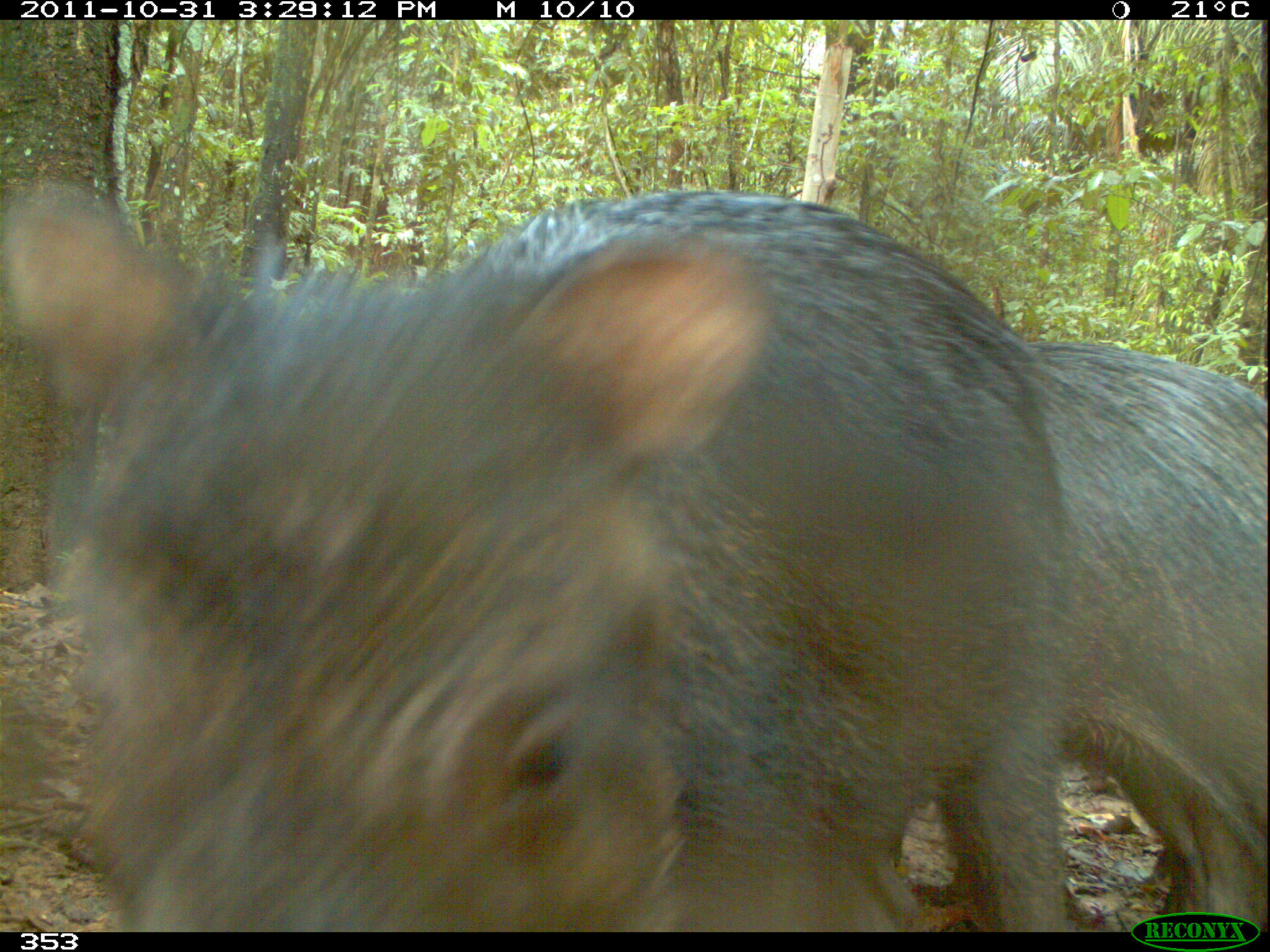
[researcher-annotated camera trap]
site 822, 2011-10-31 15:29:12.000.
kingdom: Animalia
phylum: Chordata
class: Mammalia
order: Artiodactyla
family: Tayassuidae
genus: Tayassu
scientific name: Tayassu pecari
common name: white-lipped peccary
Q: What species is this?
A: Tayassu pecari (white-lipped peccary).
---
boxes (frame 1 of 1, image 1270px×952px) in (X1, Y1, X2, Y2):
tayassu pecari: (0, 184, 1072, 930); (932, 334, 1270, 930)